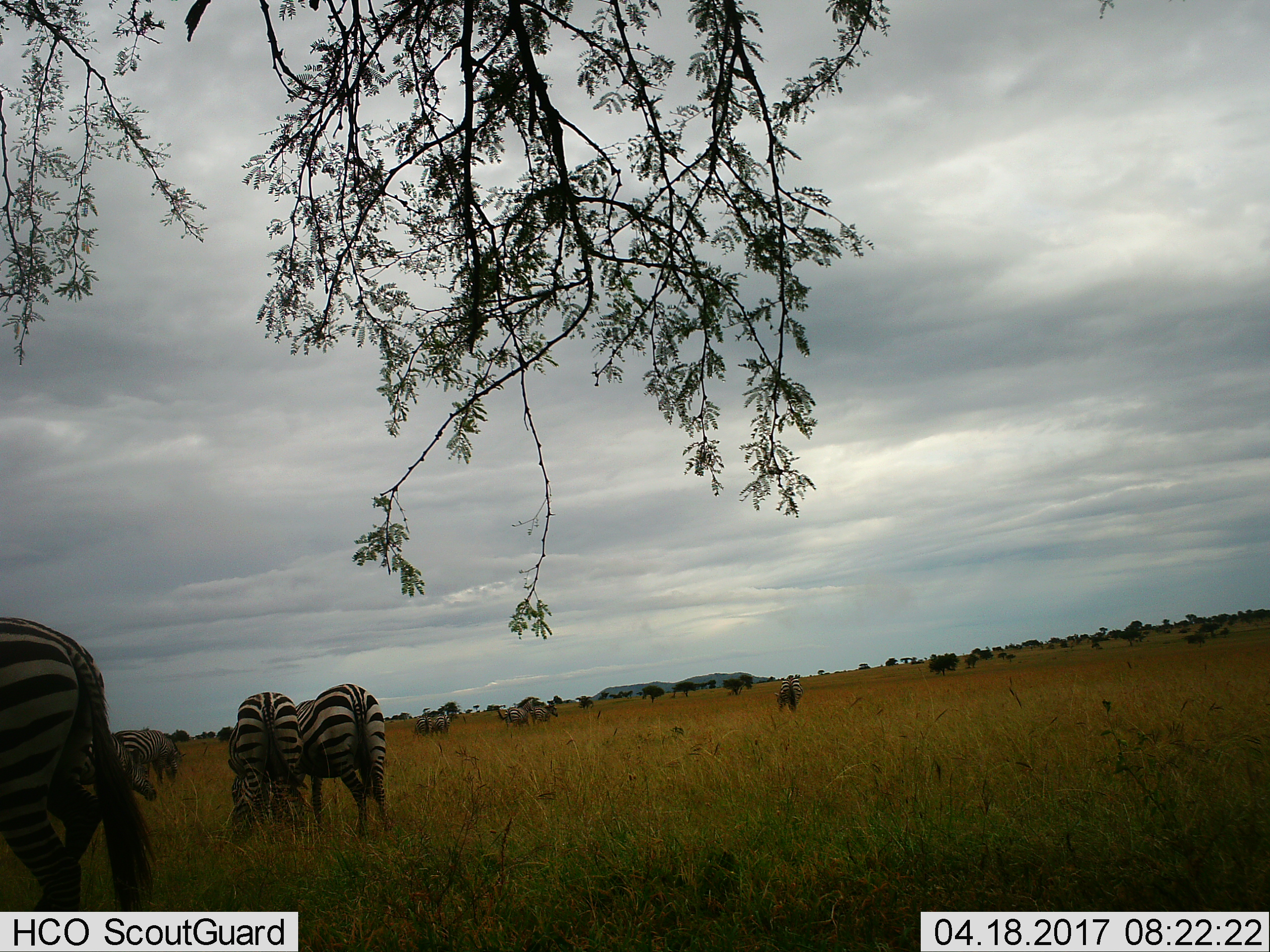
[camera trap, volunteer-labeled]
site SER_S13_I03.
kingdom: Animalia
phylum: Chordata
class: Mammalia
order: Perissodactyla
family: Equidae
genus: Equus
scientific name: Equus quagga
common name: plains zebra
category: zebraplains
Zebraplains (plains zebra) (Equus quagga), count 10. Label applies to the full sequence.